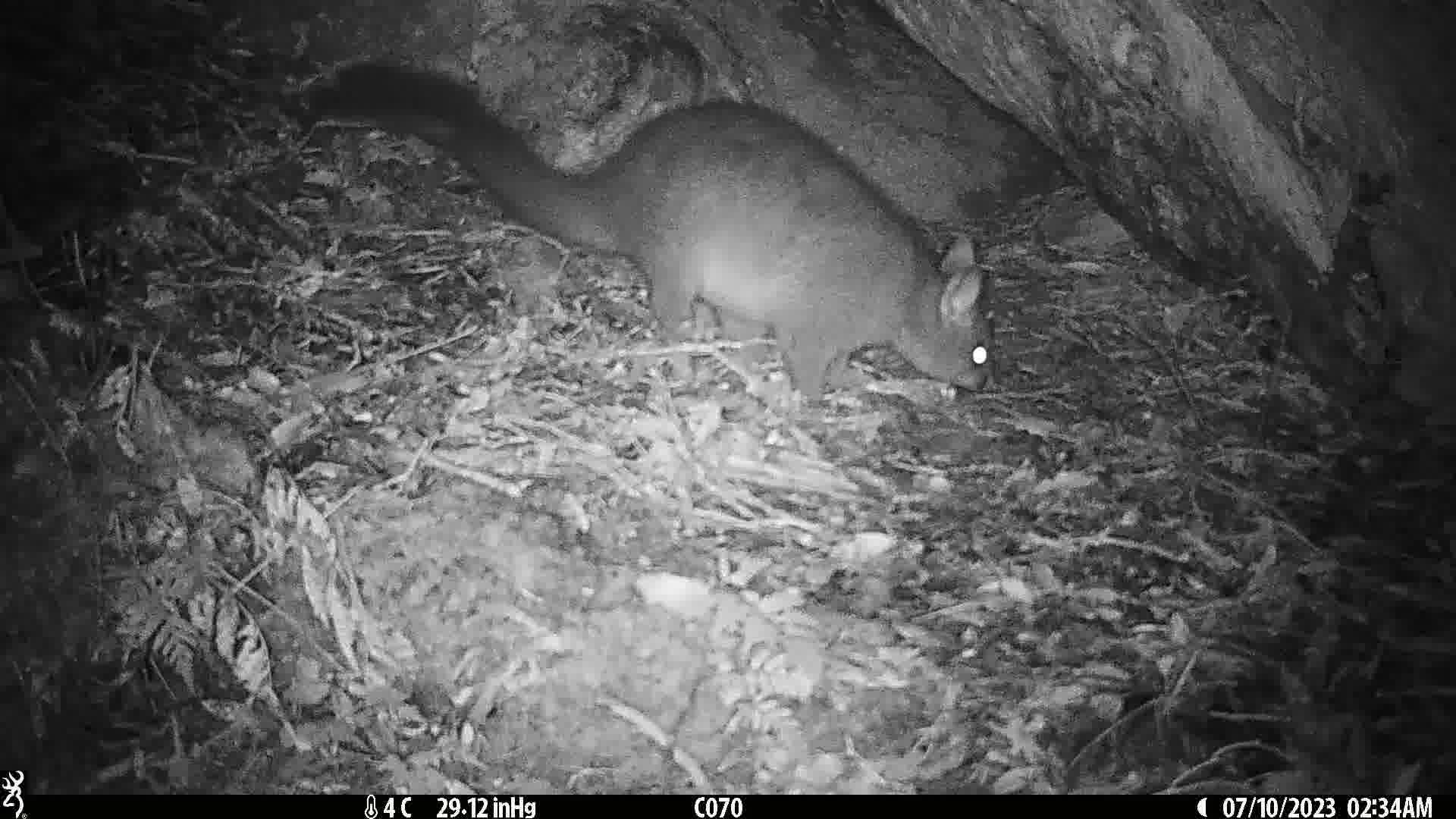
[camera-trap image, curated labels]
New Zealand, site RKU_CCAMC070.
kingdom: Animalia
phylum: Chordata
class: Mammalia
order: Diprotodontia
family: Phalangeridae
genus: Trichosurus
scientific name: Trichosurus vulpecula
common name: common brushtail possum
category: possum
Possum (common brushtail possum) (Trichosurus vulpecula).